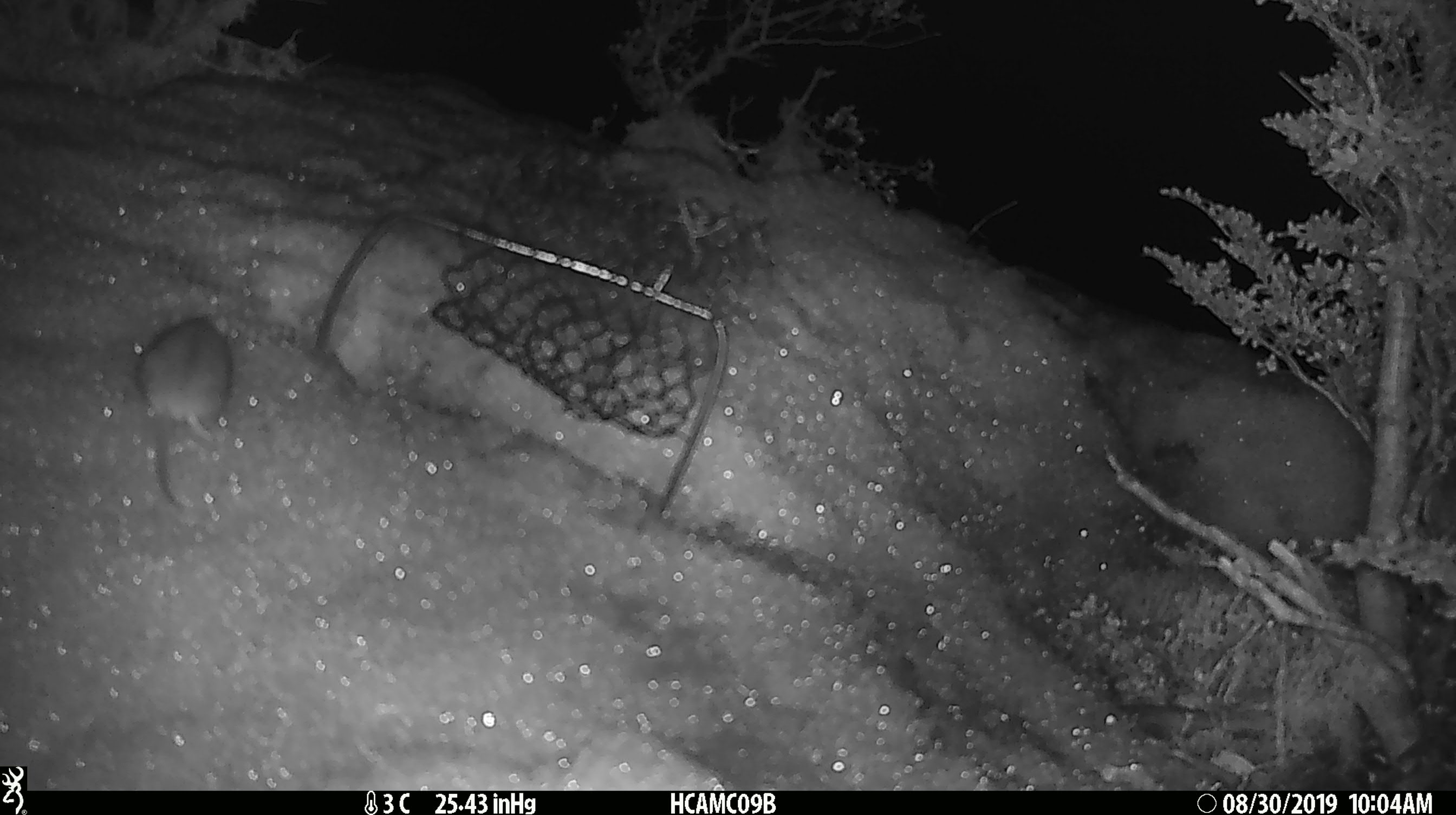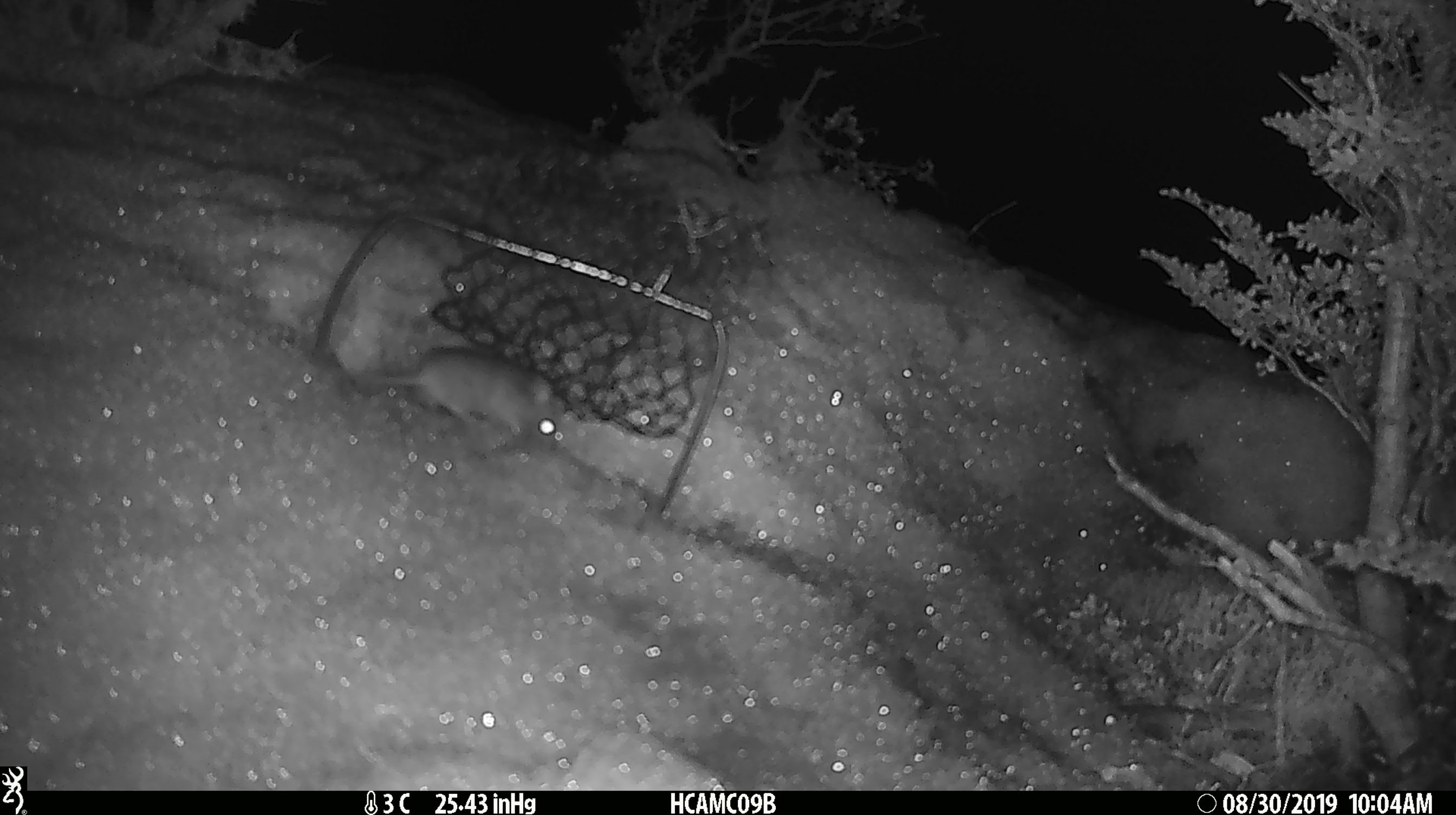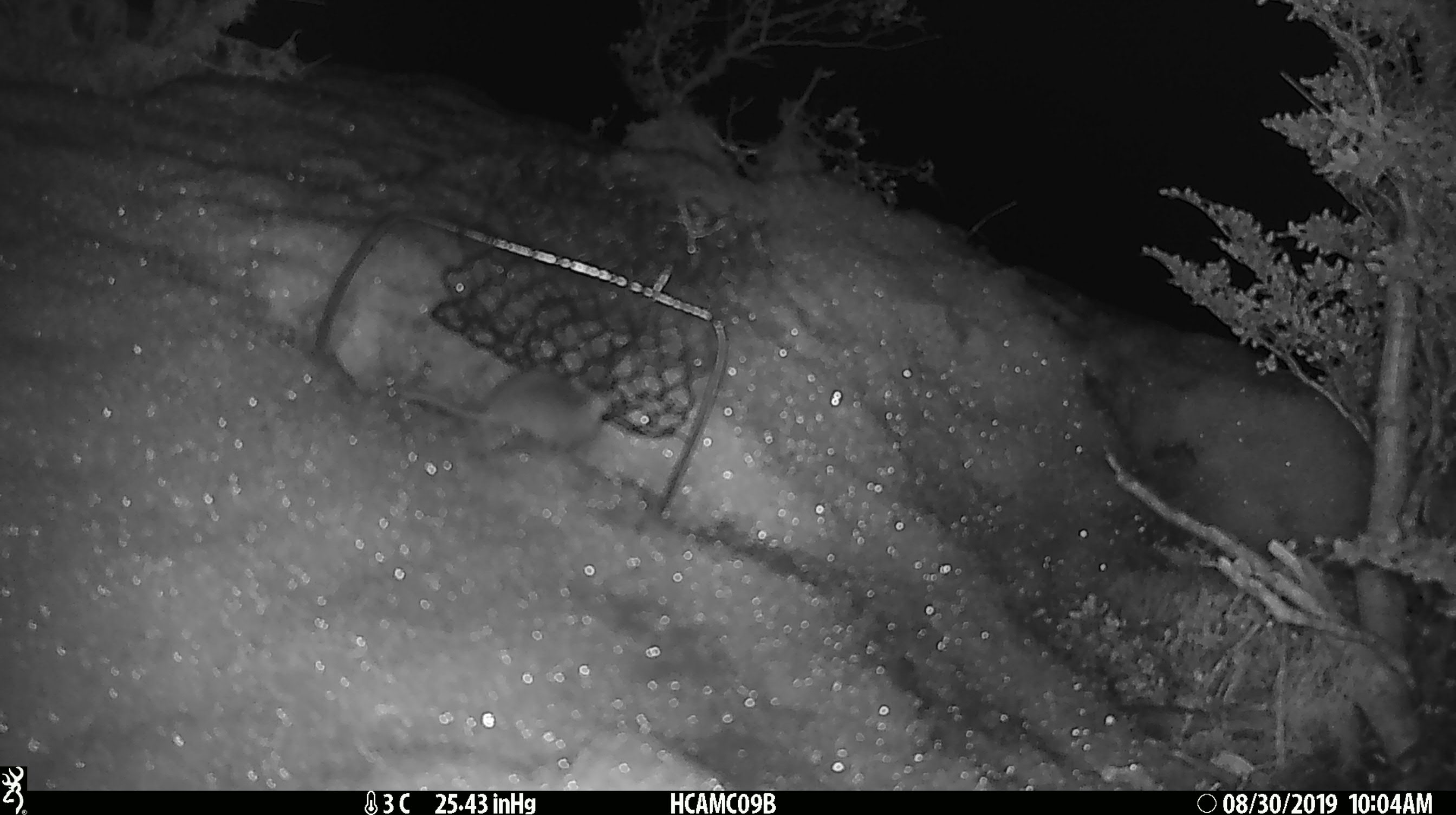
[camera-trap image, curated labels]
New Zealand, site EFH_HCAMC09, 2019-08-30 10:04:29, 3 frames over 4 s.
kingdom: Animalia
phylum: Chordata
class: Mammalia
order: Rodentia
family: Muridae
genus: Mus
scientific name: Mus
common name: mouse